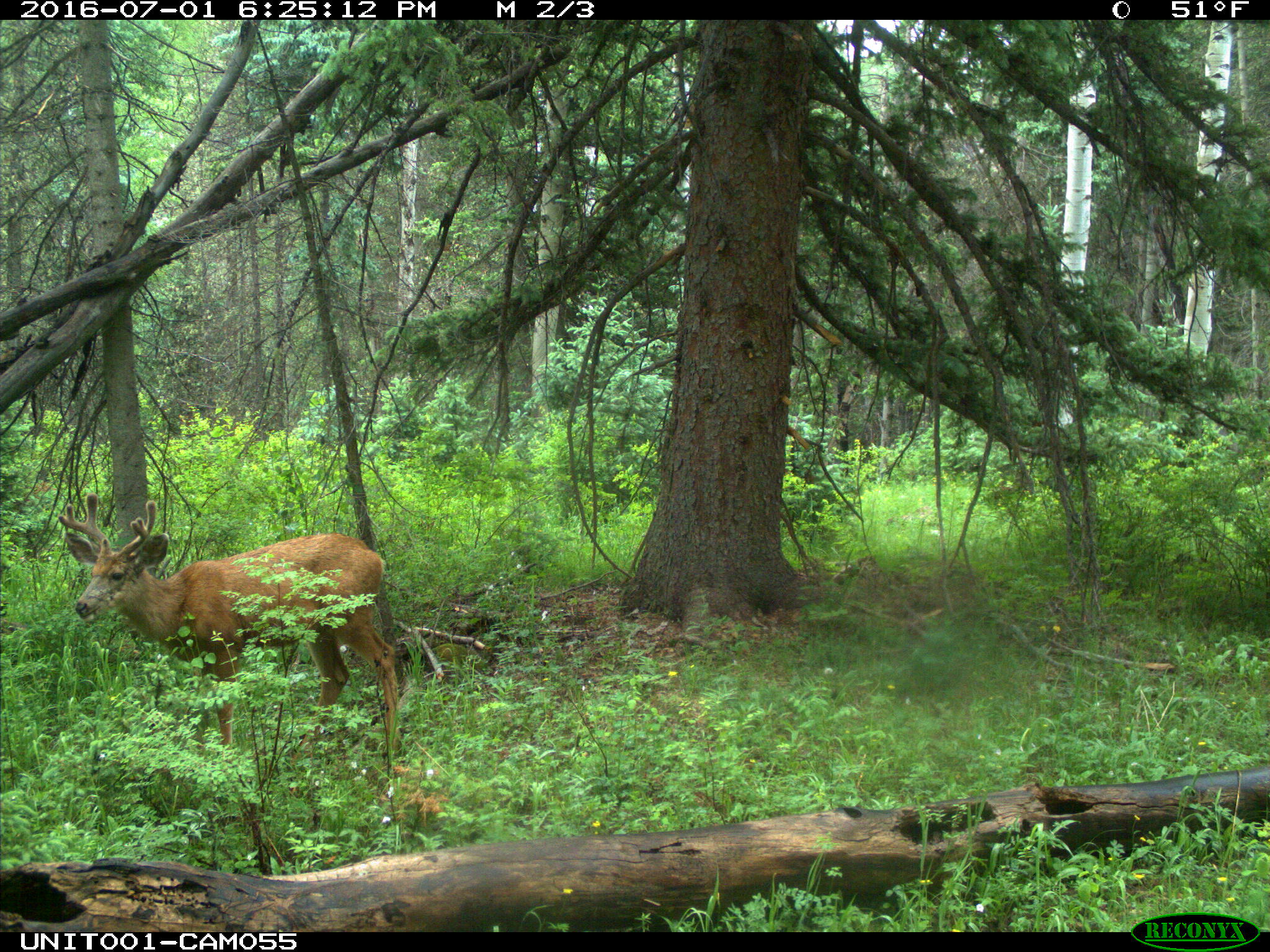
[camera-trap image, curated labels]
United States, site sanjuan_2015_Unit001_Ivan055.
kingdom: Animalia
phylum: Chordata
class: Mammalia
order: Artiodactyla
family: Cervidae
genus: Odocoileus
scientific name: Odocoileus hemionus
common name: mule deer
Odocoileus hemionus (mule deer).